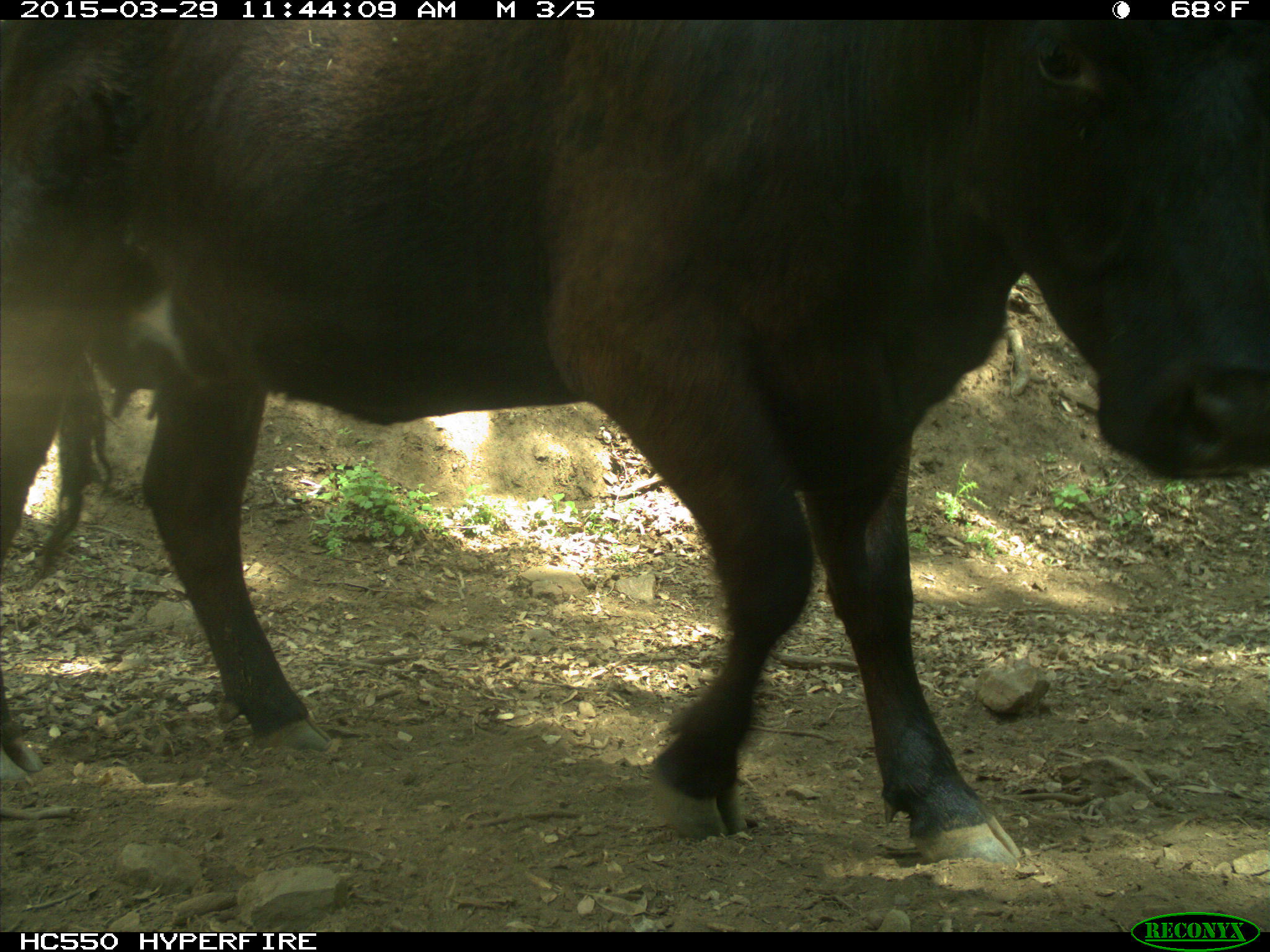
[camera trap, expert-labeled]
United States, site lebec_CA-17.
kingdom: Animalia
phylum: Chordata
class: Mammalia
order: Artiodactyla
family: Bovidae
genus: Bos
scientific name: Bos taurus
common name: domestic cow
Bos taurus (domestic cow).